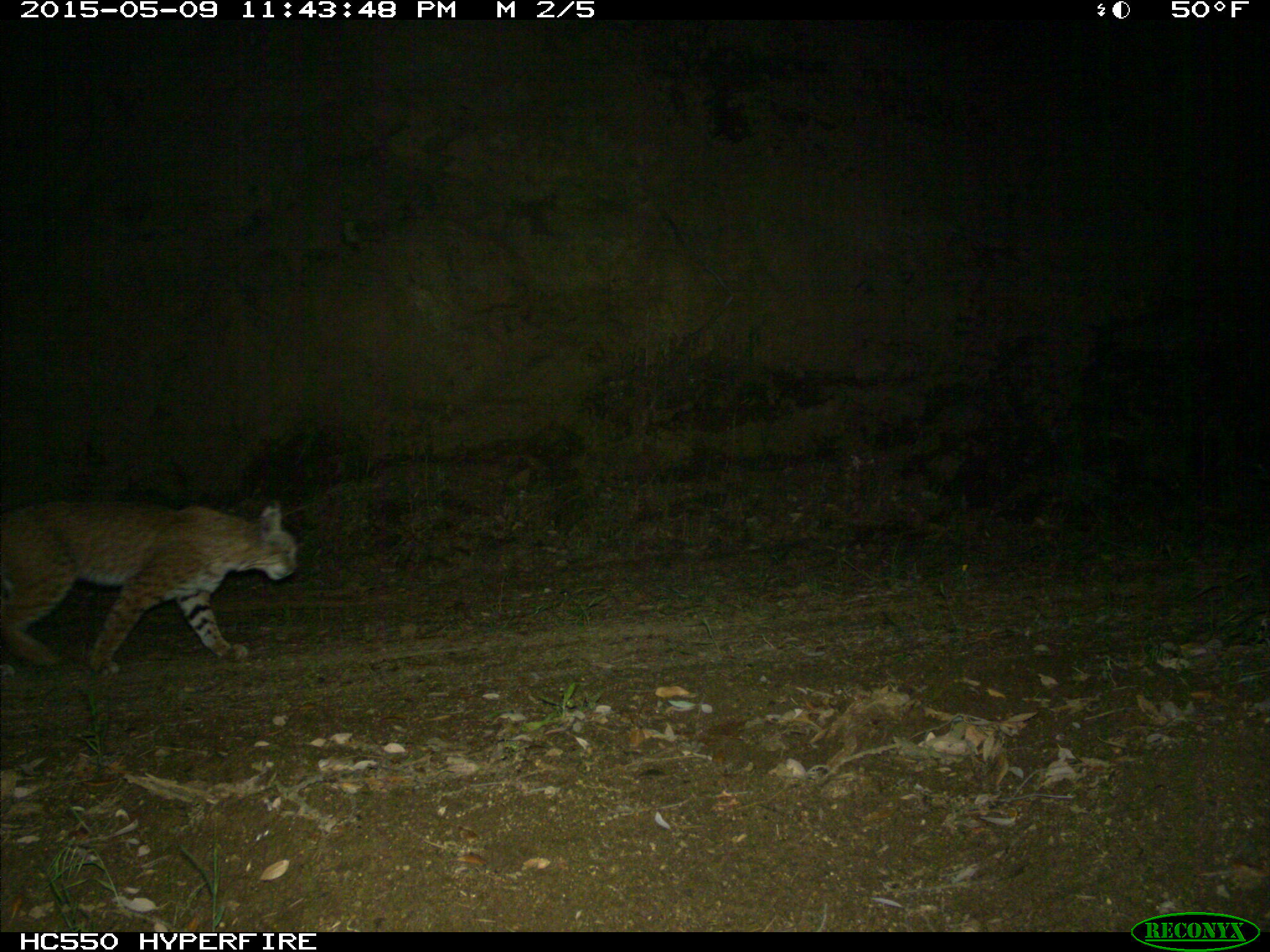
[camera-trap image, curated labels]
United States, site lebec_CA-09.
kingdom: Animalia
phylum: Chordata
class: Mammalia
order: Carnivora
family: Felidae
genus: Lynx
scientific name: Lynx rufus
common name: bobcat